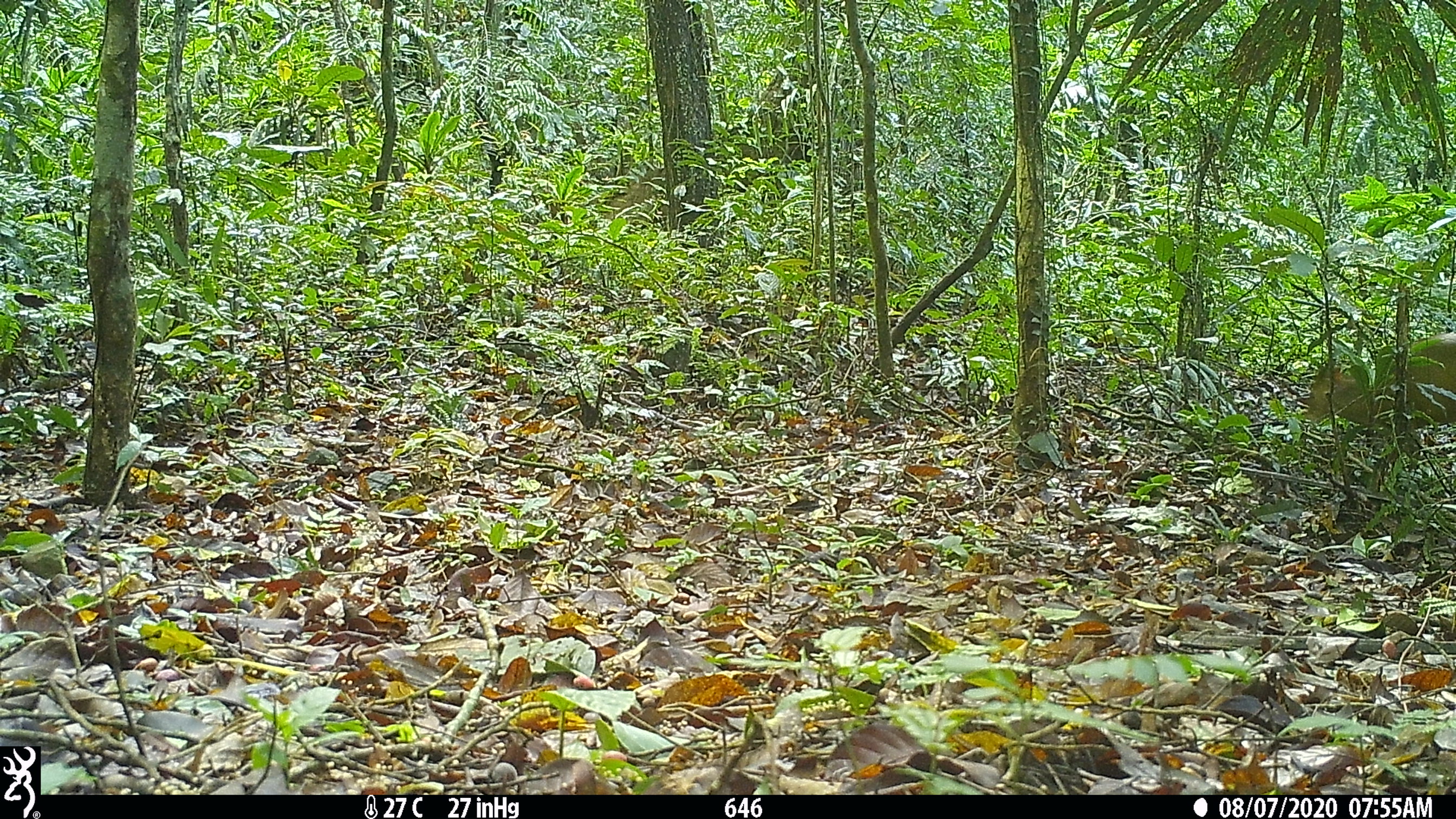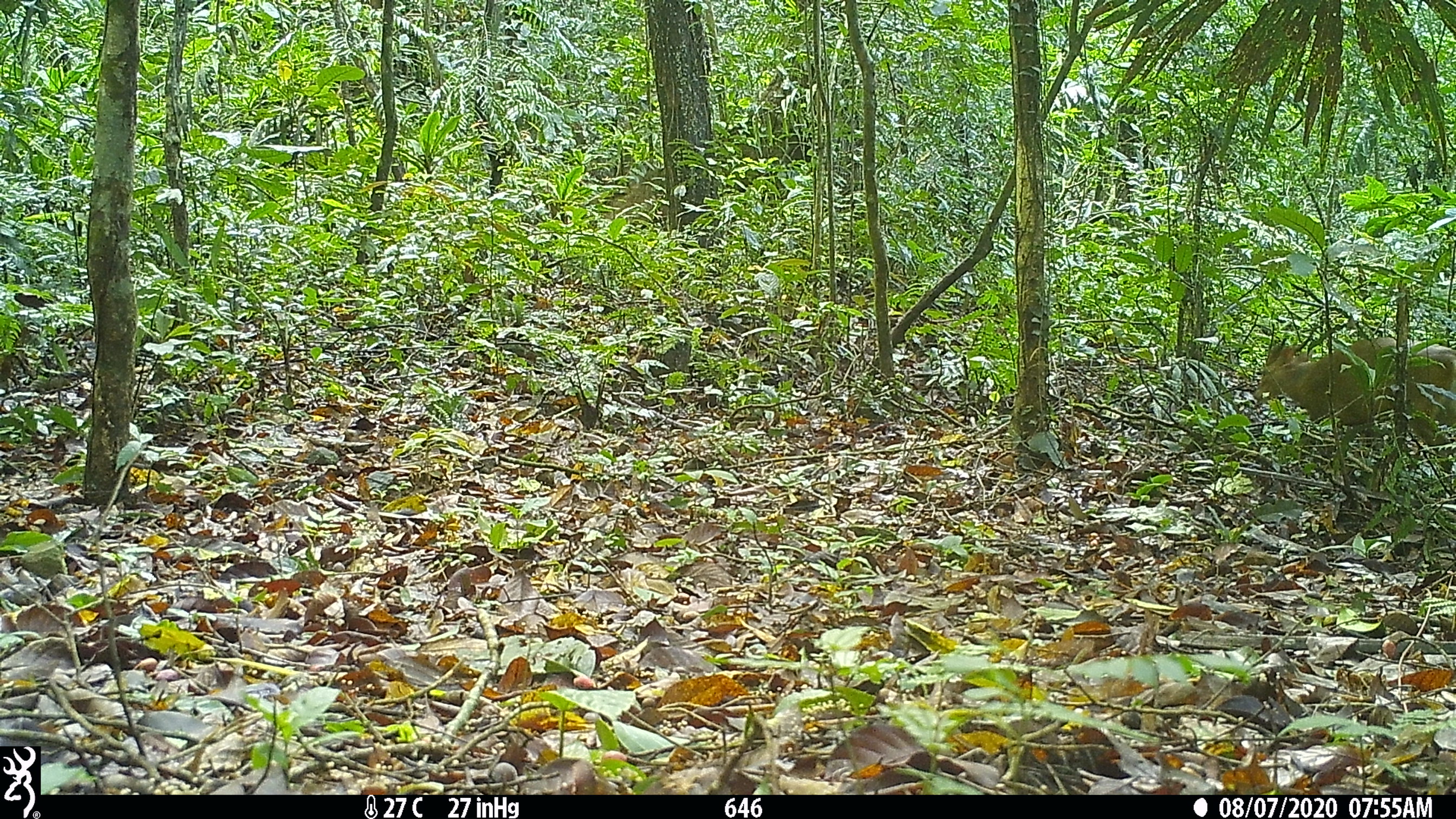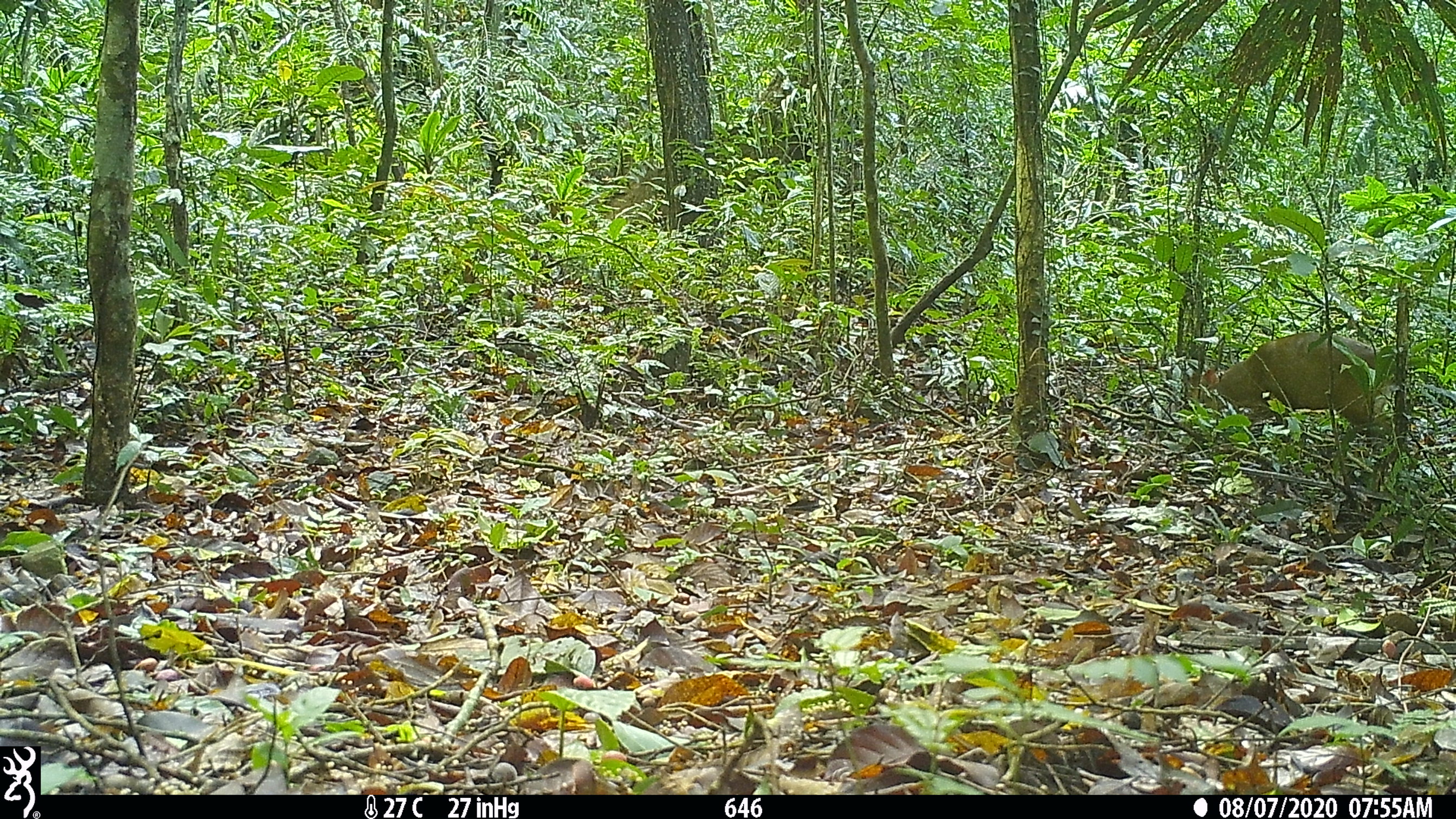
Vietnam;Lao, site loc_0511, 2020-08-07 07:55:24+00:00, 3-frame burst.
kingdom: Animalia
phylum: Chordata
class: Mammalia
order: Artiodactyla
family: Cervidae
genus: Muntiacus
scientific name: Muntiacus vuquangensis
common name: large-antlered muntjac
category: large antlered muntjac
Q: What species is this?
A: Large antlered muntjac (large-antlered muntjac) (Muntiacus vuquangensis).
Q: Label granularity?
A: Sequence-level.